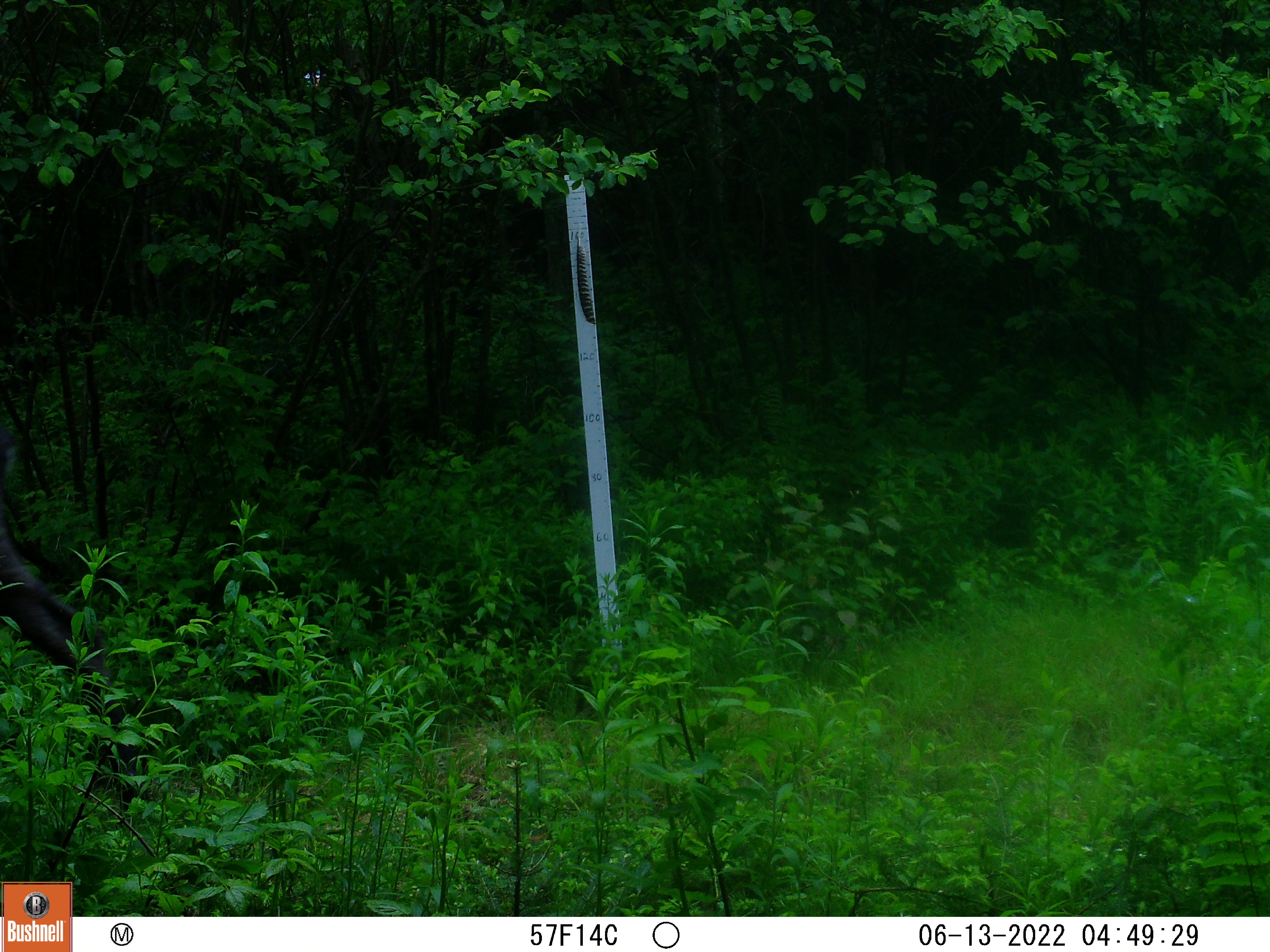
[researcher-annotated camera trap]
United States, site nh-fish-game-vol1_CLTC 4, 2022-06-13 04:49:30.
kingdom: Animalia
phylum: Chordata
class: Mammalia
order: Artiodactyla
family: Cervidae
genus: Alces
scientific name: Alces alces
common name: moose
Moose (Alces alces).